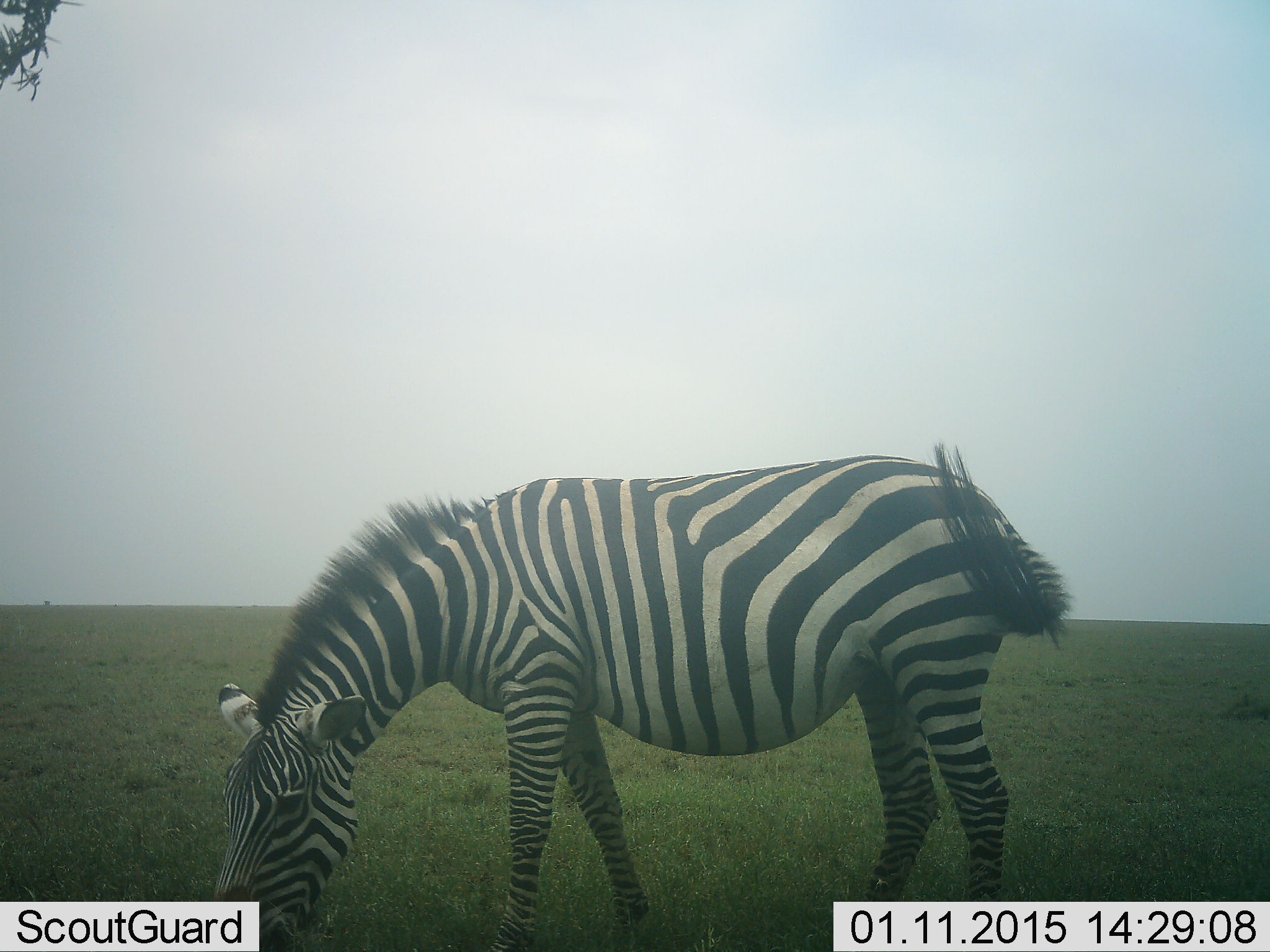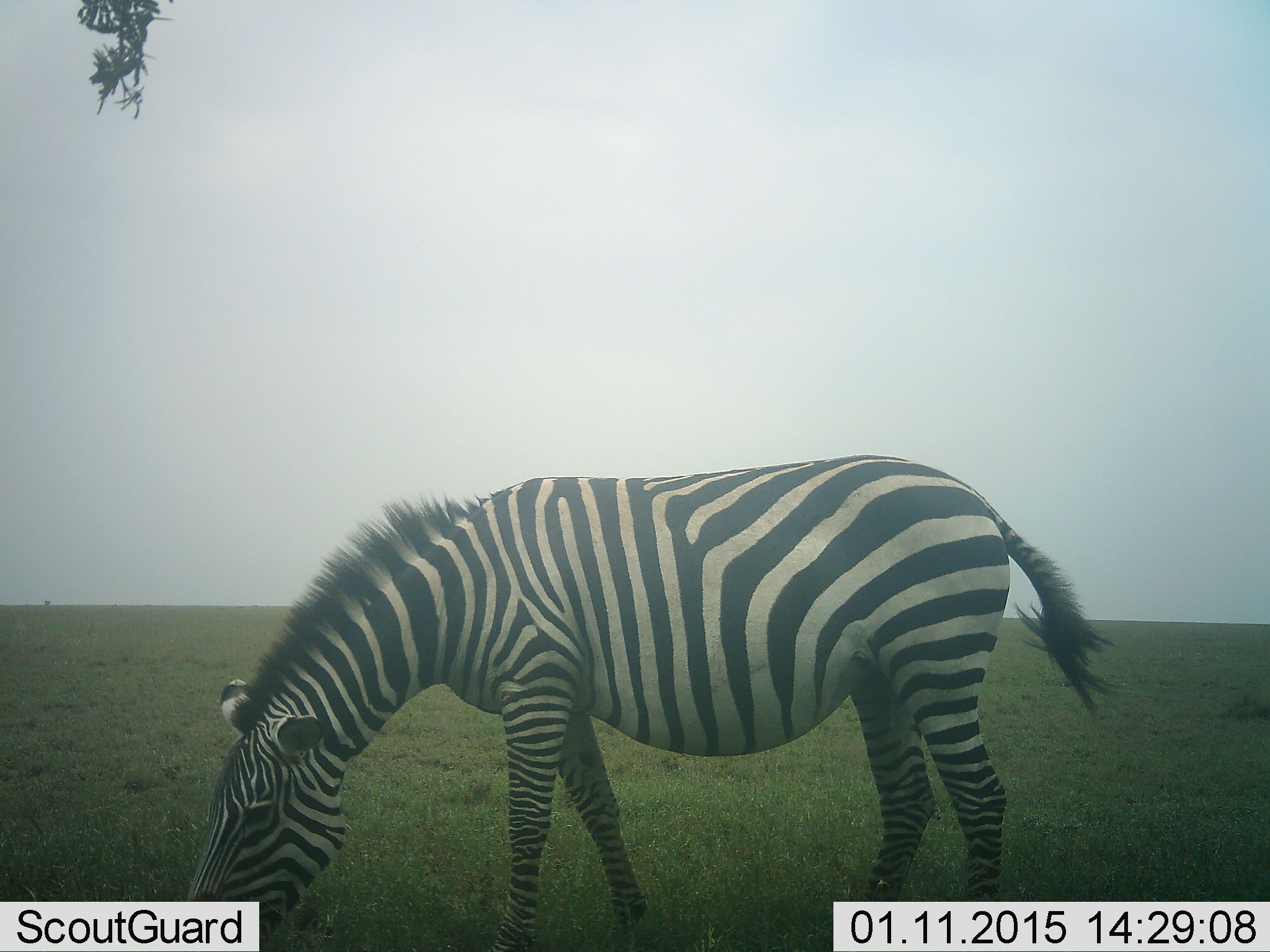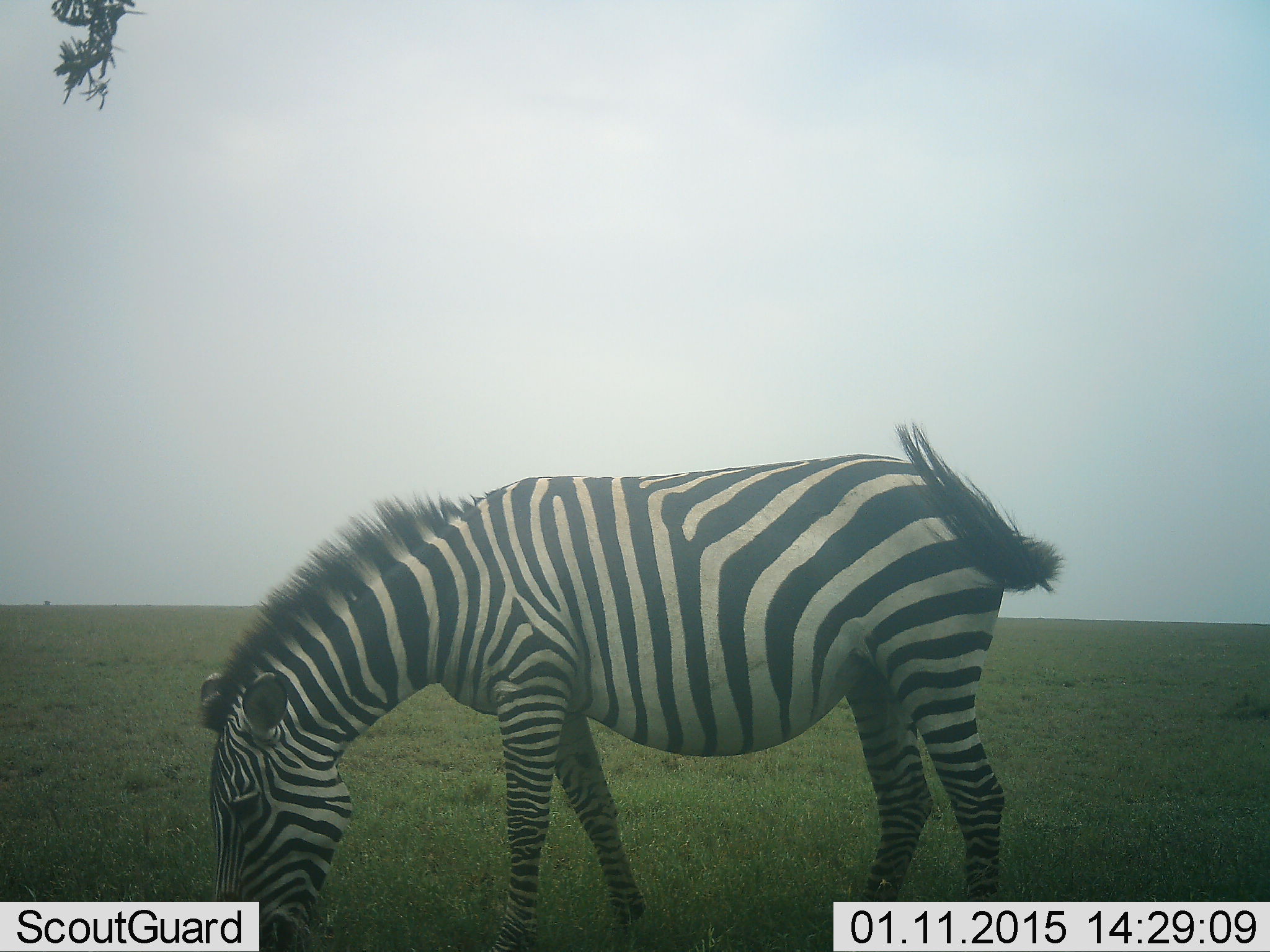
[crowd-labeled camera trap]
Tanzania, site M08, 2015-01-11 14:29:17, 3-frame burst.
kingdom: Animalia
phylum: Chordata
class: Mammalia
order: Perissodactyla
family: Equidae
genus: Equus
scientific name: Equus quagga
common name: plains zebra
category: zebra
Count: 1.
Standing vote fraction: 20%.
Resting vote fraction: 0%.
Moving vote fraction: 10%.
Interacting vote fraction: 0%.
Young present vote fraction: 0%.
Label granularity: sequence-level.